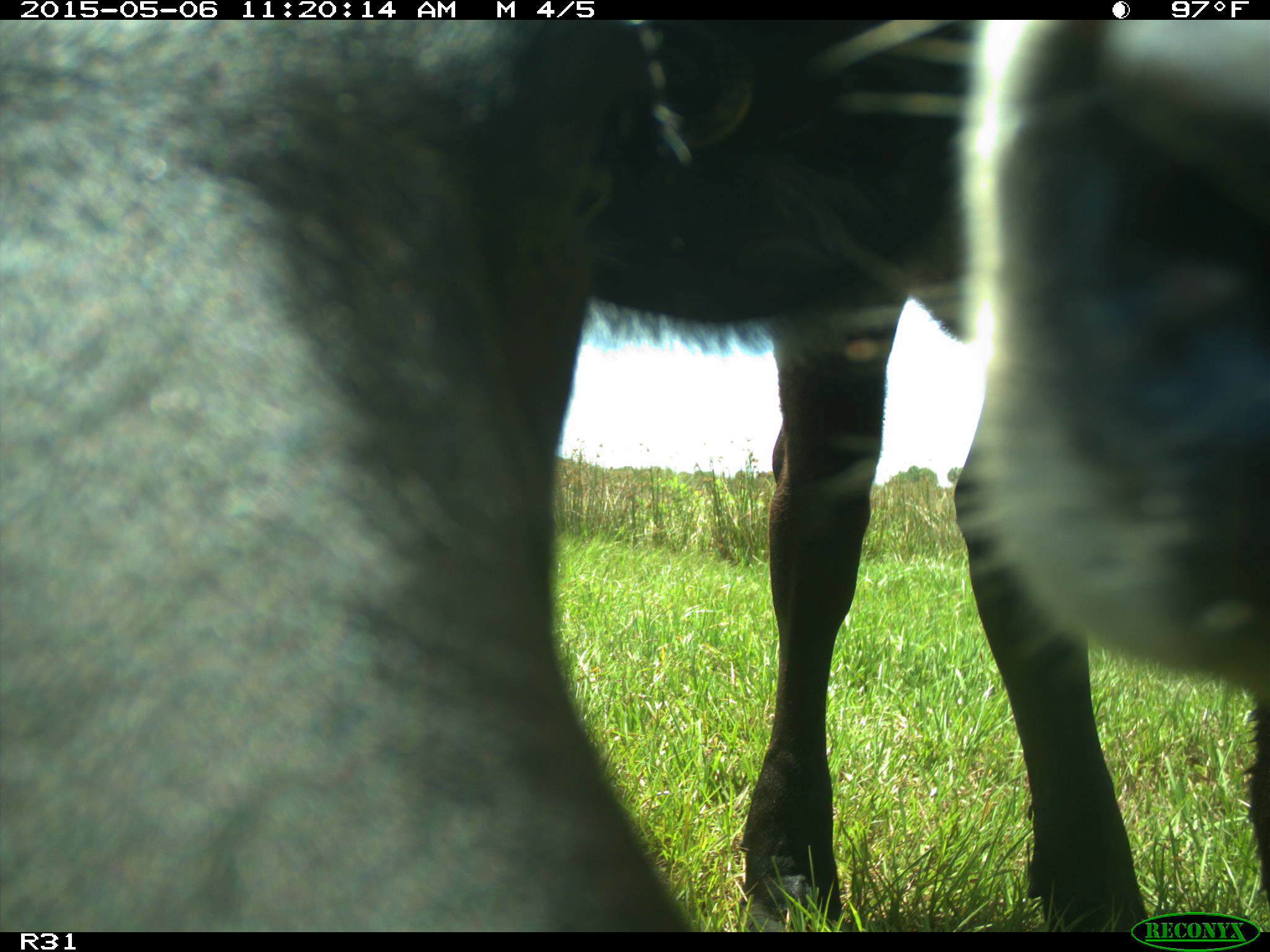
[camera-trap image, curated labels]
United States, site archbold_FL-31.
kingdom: Animalia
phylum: Chordata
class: Mammalia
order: Artiodactyla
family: Bovidae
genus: Bos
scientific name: Bos taurus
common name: domestic cow